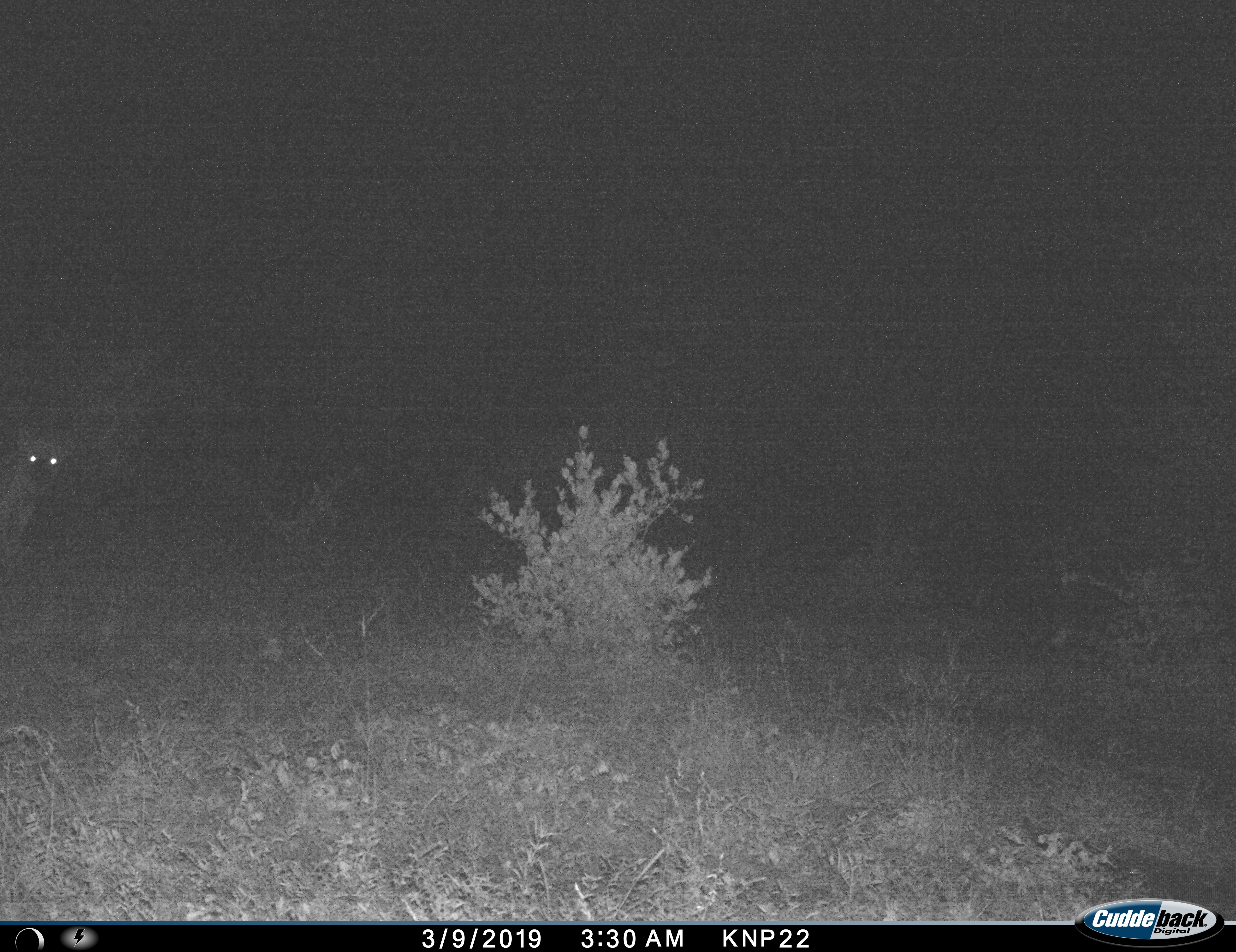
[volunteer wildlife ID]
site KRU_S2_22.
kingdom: Animalia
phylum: Chordata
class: Mammalia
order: Carnivora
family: Hyaenidae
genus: Crocuta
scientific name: Crocuta crocuta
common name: spotted hyena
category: hyenaspotted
Hyenaspotted (spotted hyena) (Crocuta crocuta), count 1. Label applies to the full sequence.